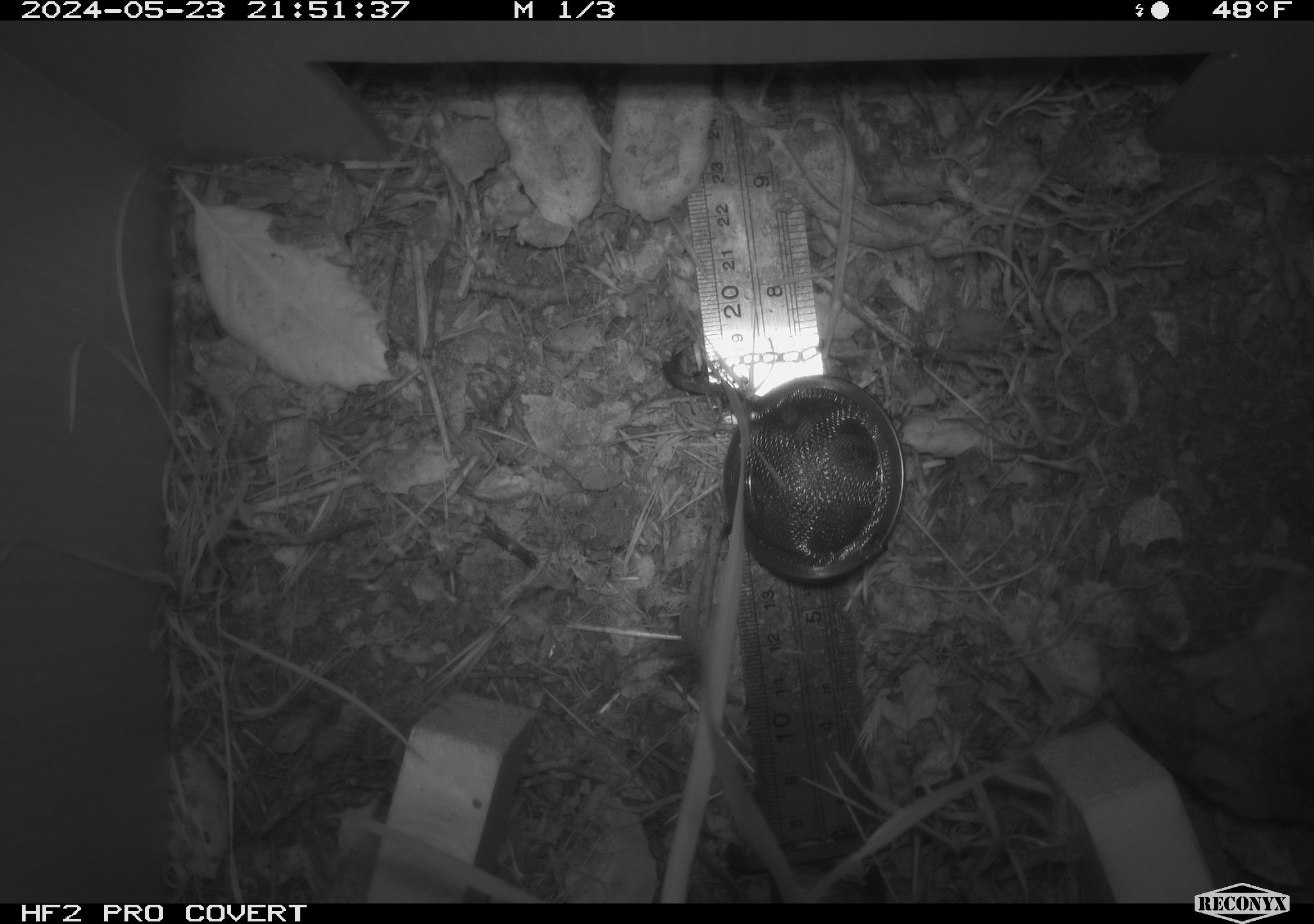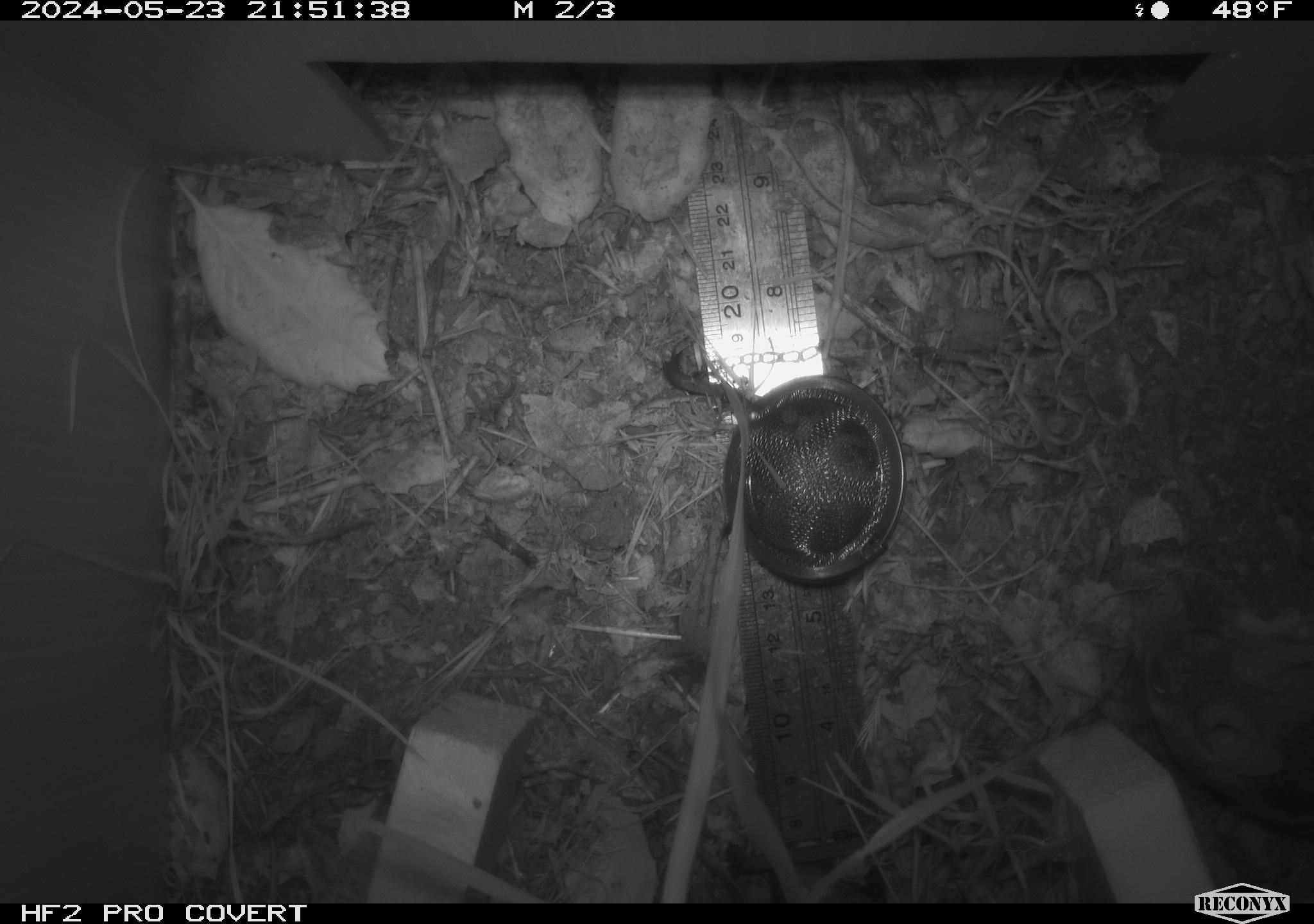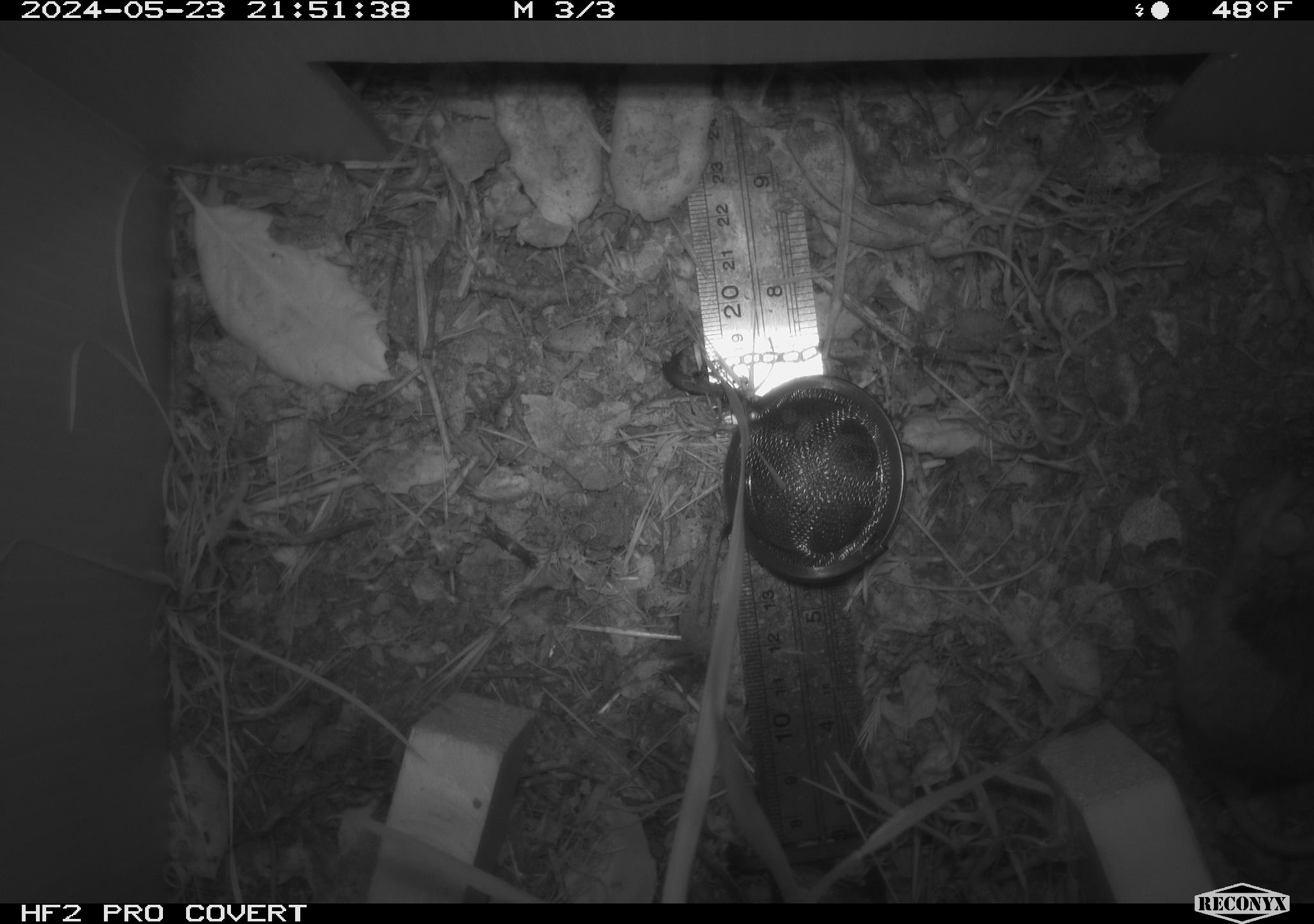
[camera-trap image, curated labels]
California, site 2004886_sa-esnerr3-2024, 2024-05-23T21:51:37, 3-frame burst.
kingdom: Animalia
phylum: Chordata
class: Mammalia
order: Rodentia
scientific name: Rodentia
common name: rodent